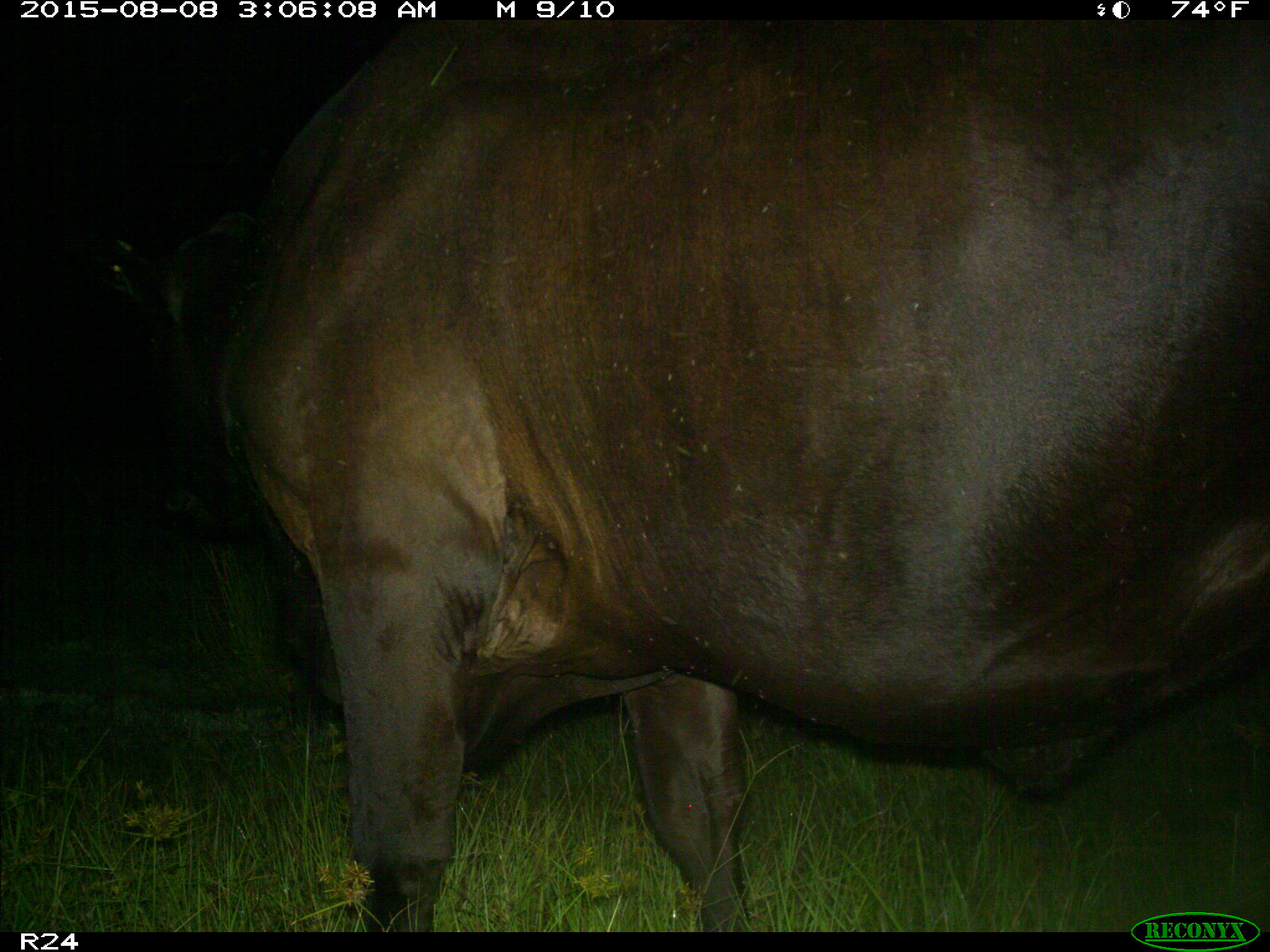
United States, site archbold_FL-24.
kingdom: Animalia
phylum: Chordata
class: Mammalia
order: Artiodactyla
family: Bovidae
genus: Bos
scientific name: Bos taurus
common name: domestic cow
Bos taurus (domestic cow).